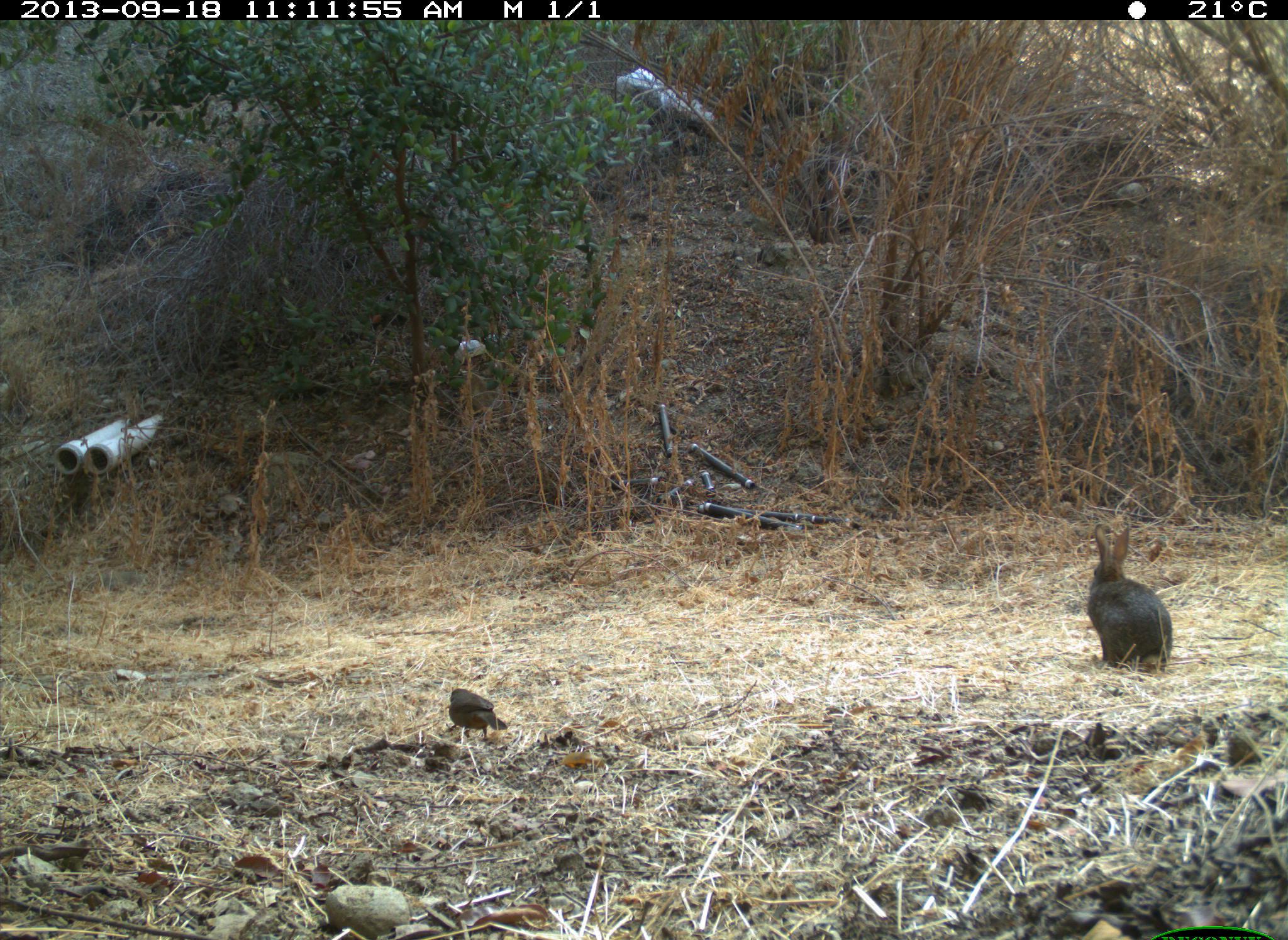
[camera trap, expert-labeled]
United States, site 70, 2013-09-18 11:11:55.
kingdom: Animalia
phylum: Chordata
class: Aves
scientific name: Aves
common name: bird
Bird (Aves).